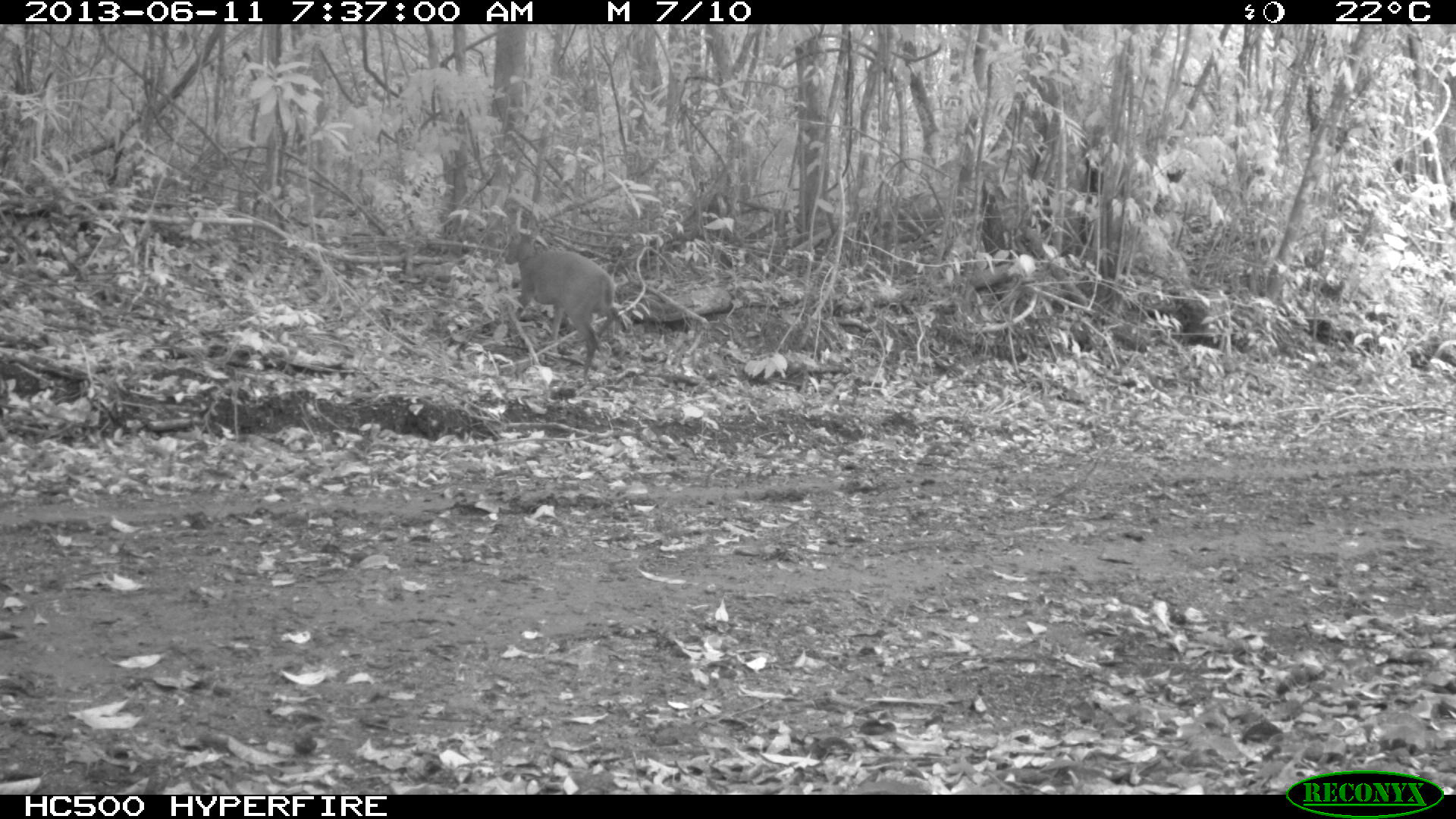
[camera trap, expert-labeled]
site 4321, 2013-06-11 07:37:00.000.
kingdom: Animalia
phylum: Chordata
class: Mammalia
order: Artiodactyla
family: Cervidae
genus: Mazama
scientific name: Mazama temama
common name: central american red brocket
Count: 1.